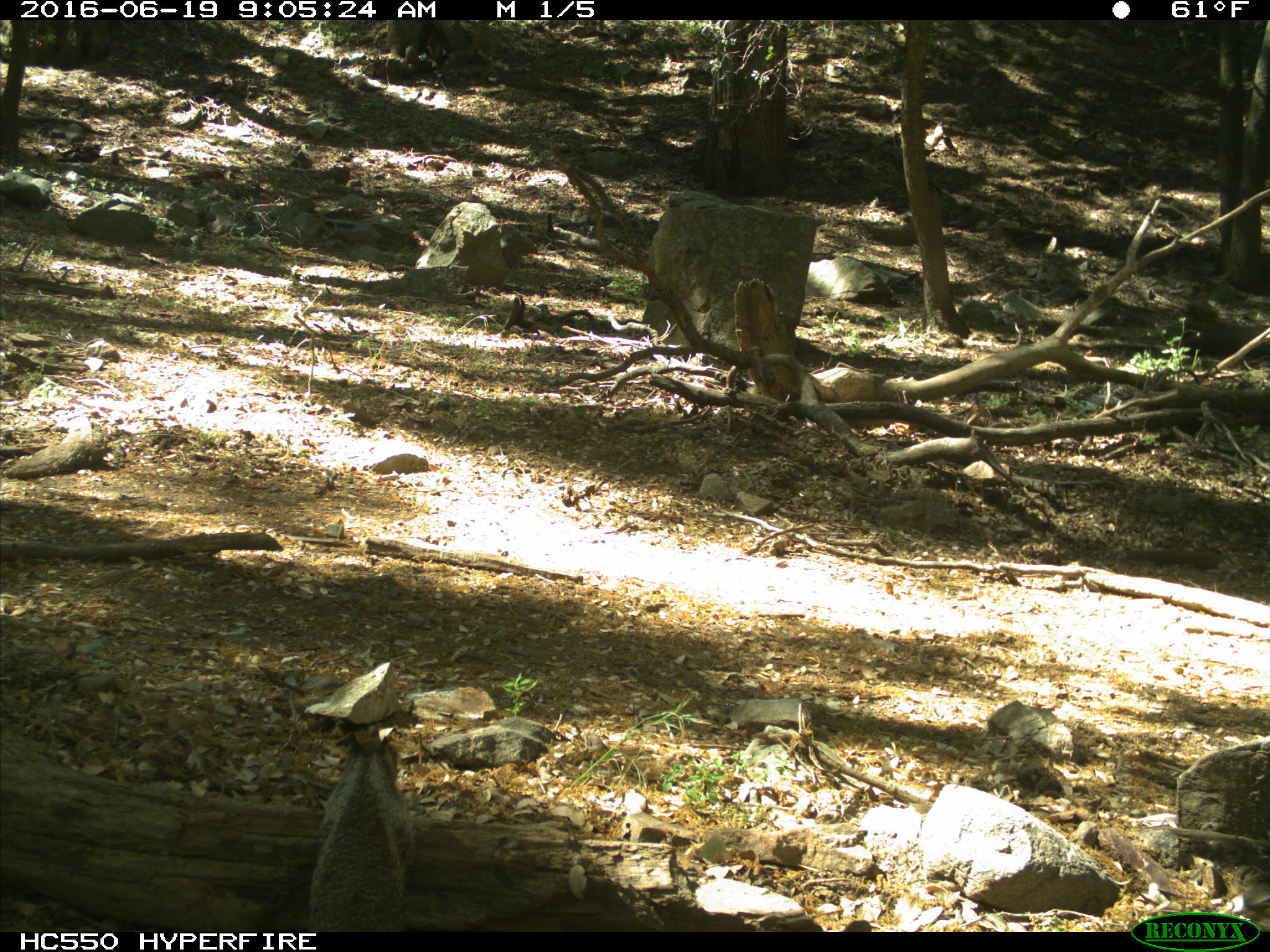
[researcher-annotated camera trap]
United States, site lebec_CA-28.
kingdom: Animalia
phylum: Chordata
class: Mammalia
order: Rodentia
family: Sciuridae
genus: Otospermophilus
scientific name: Otospermophilus beecheyi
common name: california ground squirrel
Otospermophilus beecheyi (california ground squirrel).